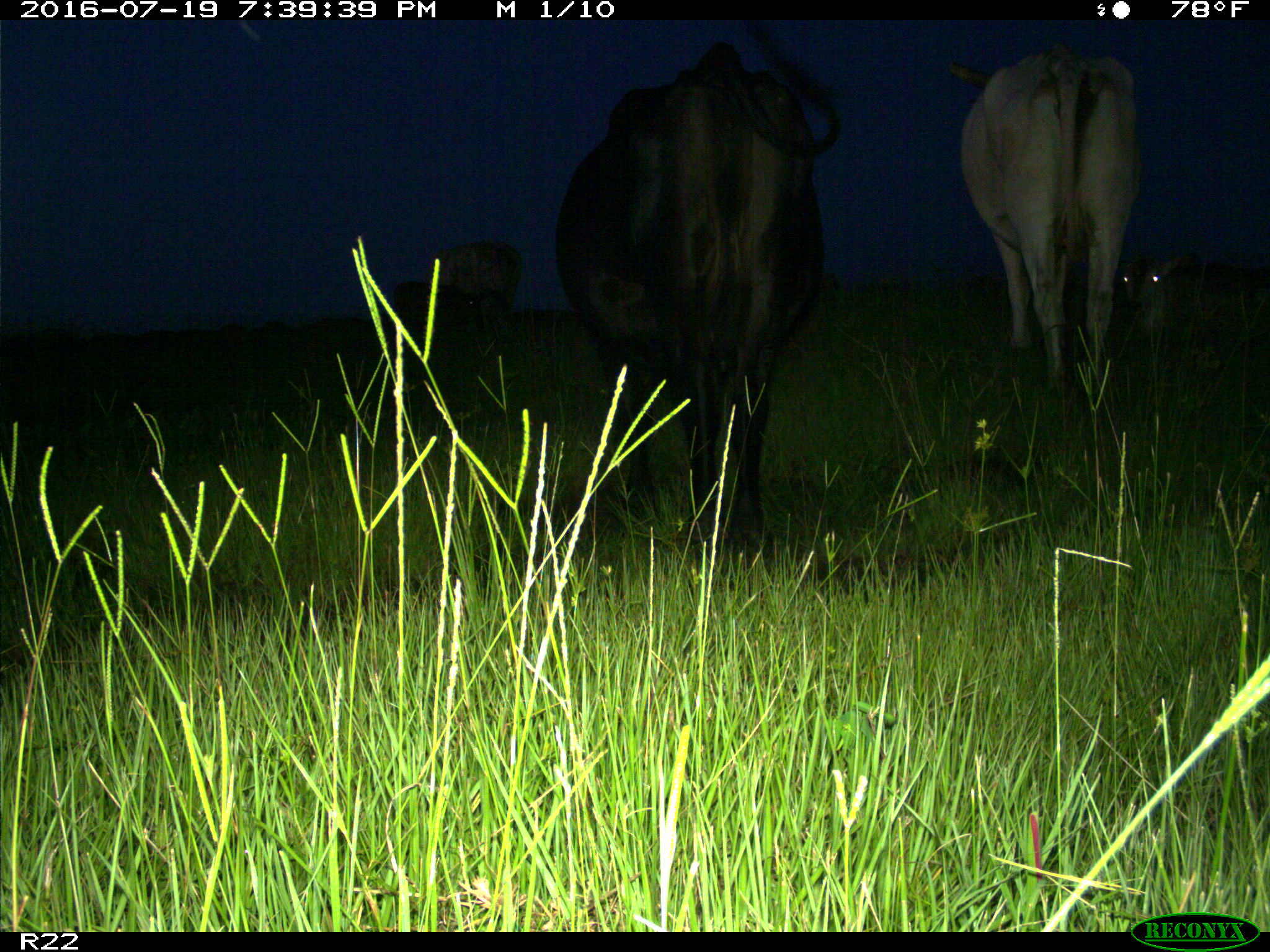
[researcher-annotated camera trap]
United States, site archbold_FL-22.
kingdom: Animalia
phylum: Chordata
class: Mammalia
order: Artiodactyla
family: Bovidae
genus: Bos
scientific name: Bos taurus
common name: domestic cow